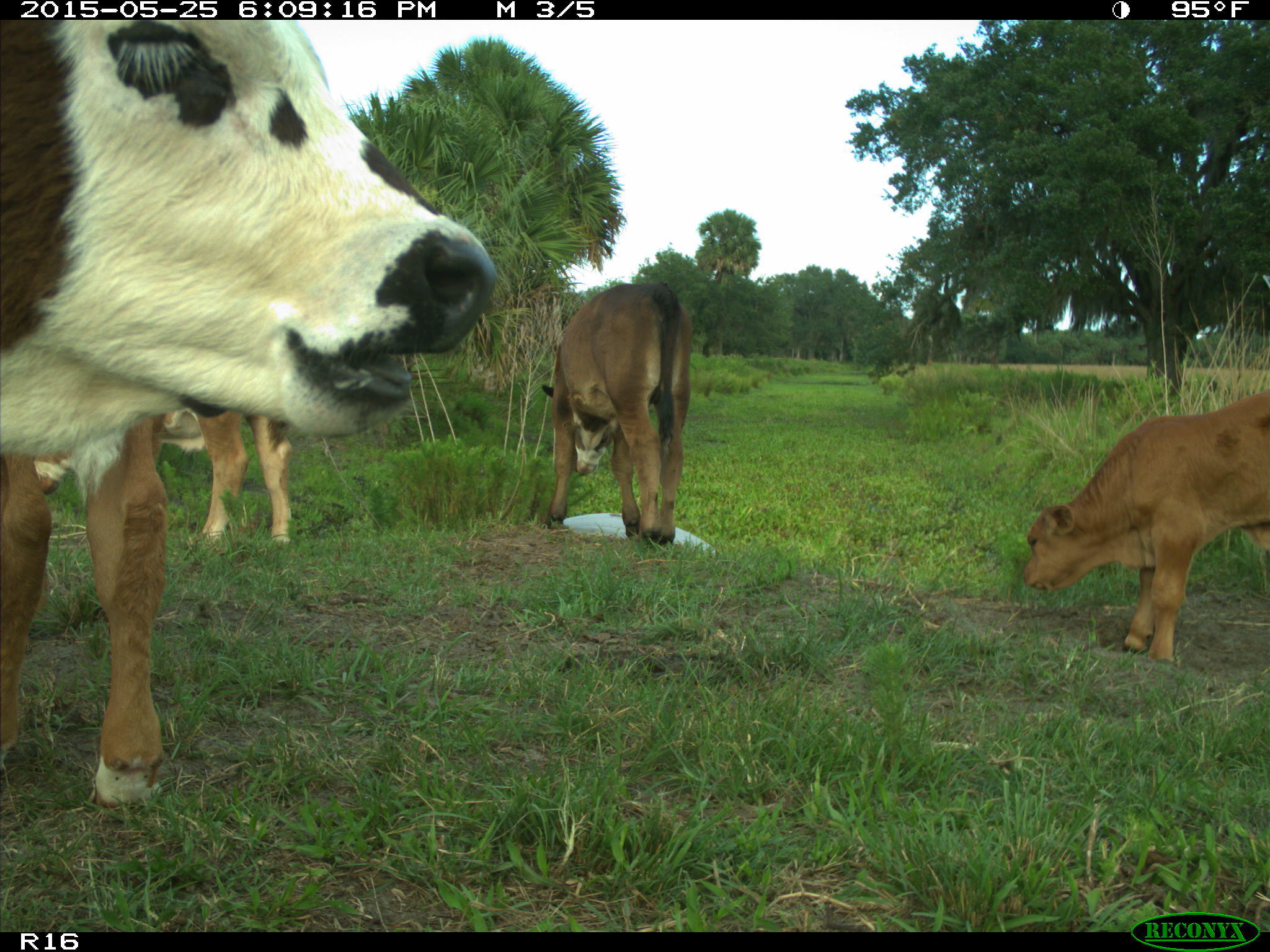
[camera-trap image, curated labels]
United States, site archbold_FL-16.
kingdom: Animalia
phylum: Chordata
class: Mammalia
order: Artiodactyla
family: Bovidae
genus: Bos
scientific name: Bos taurus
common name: domestic cow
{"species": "Bos taurus (domestic cow)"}